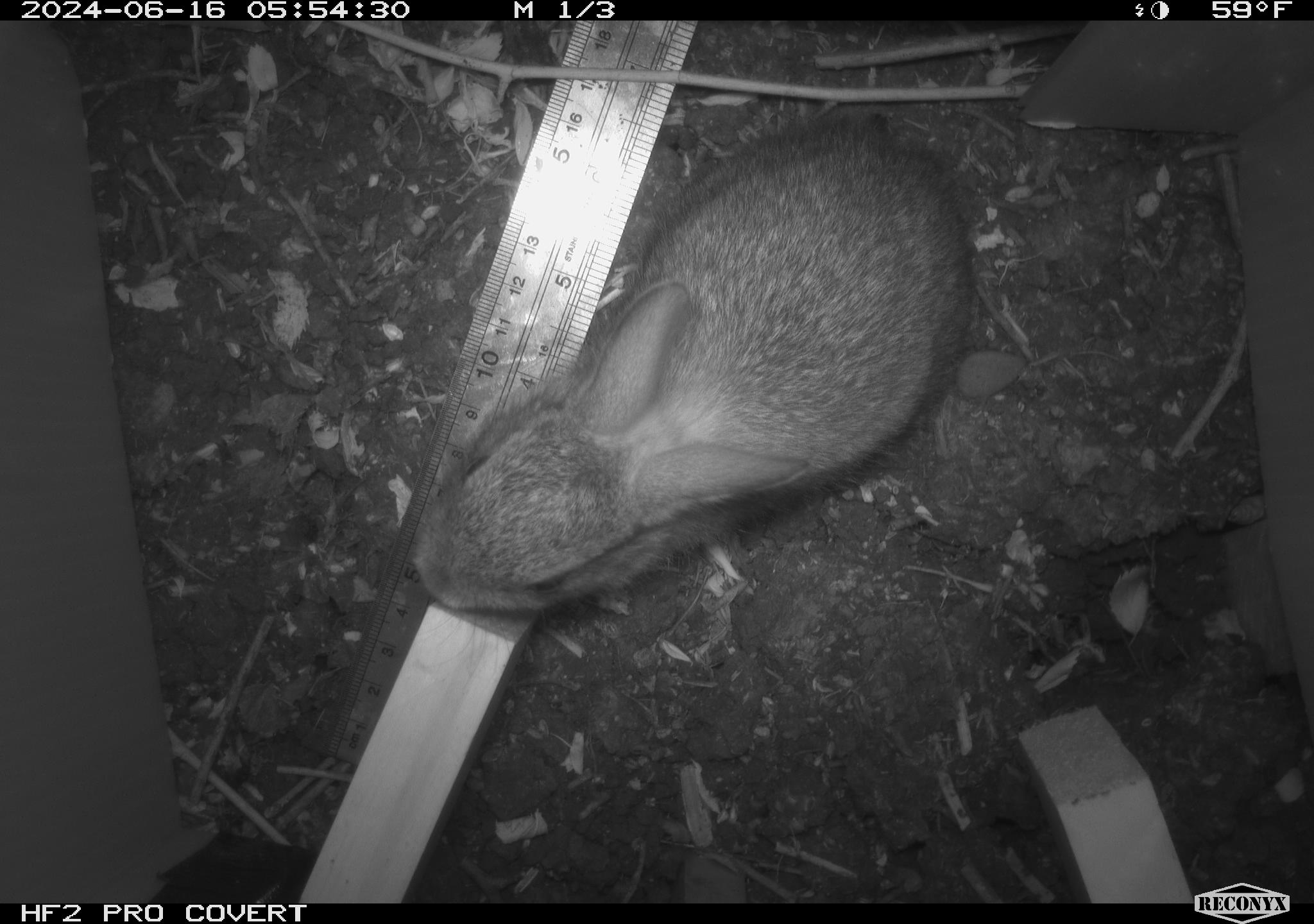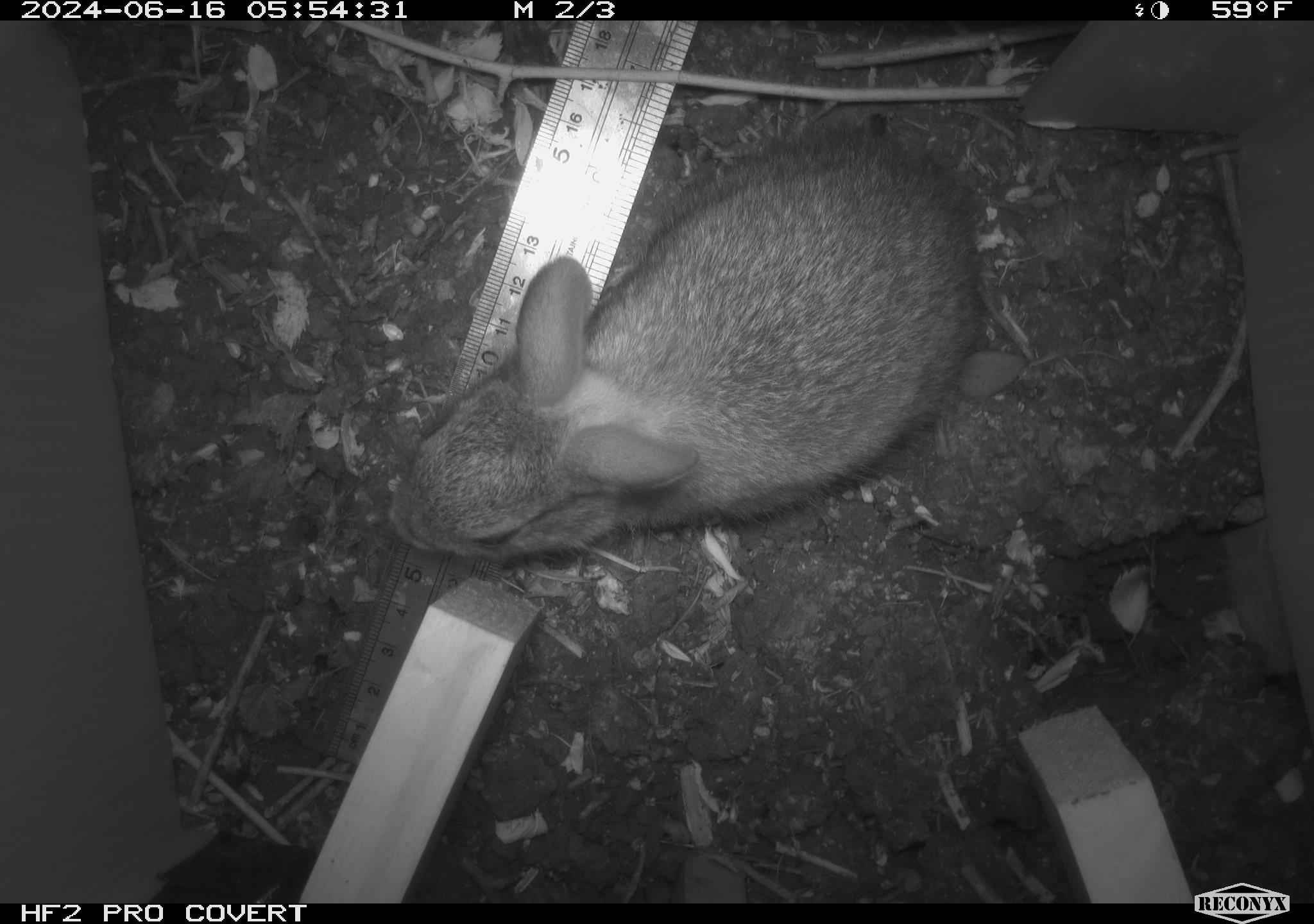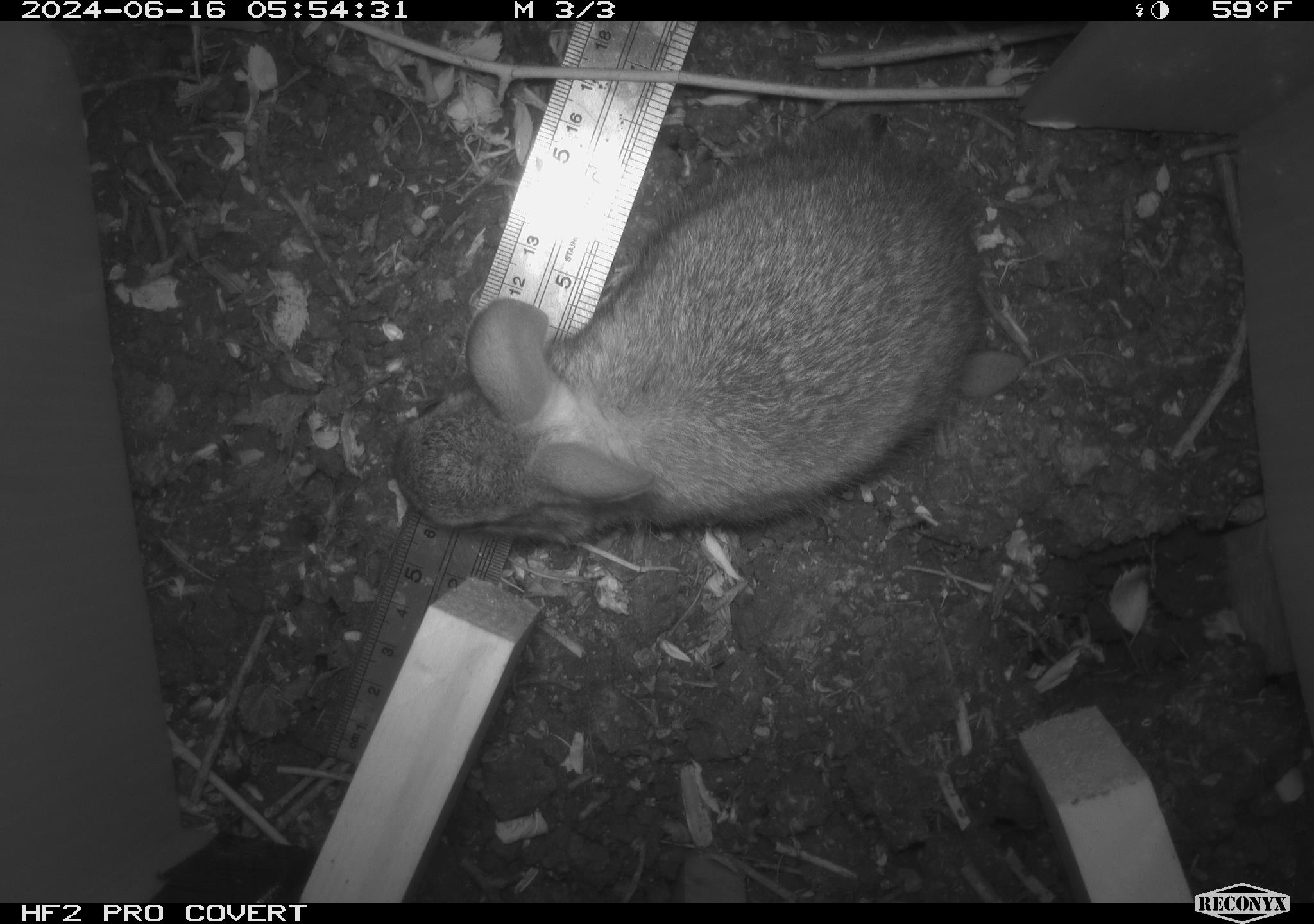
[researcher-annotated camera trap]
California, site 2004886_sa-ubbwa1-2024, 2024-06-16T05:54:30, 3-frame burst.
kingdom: Animalia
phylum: Chordata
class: Mammalia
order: Lagomorpha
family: Leporidae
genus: Sylvilagus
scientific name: Sylvilagus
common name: cottontail rabbits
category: sylvilagus species